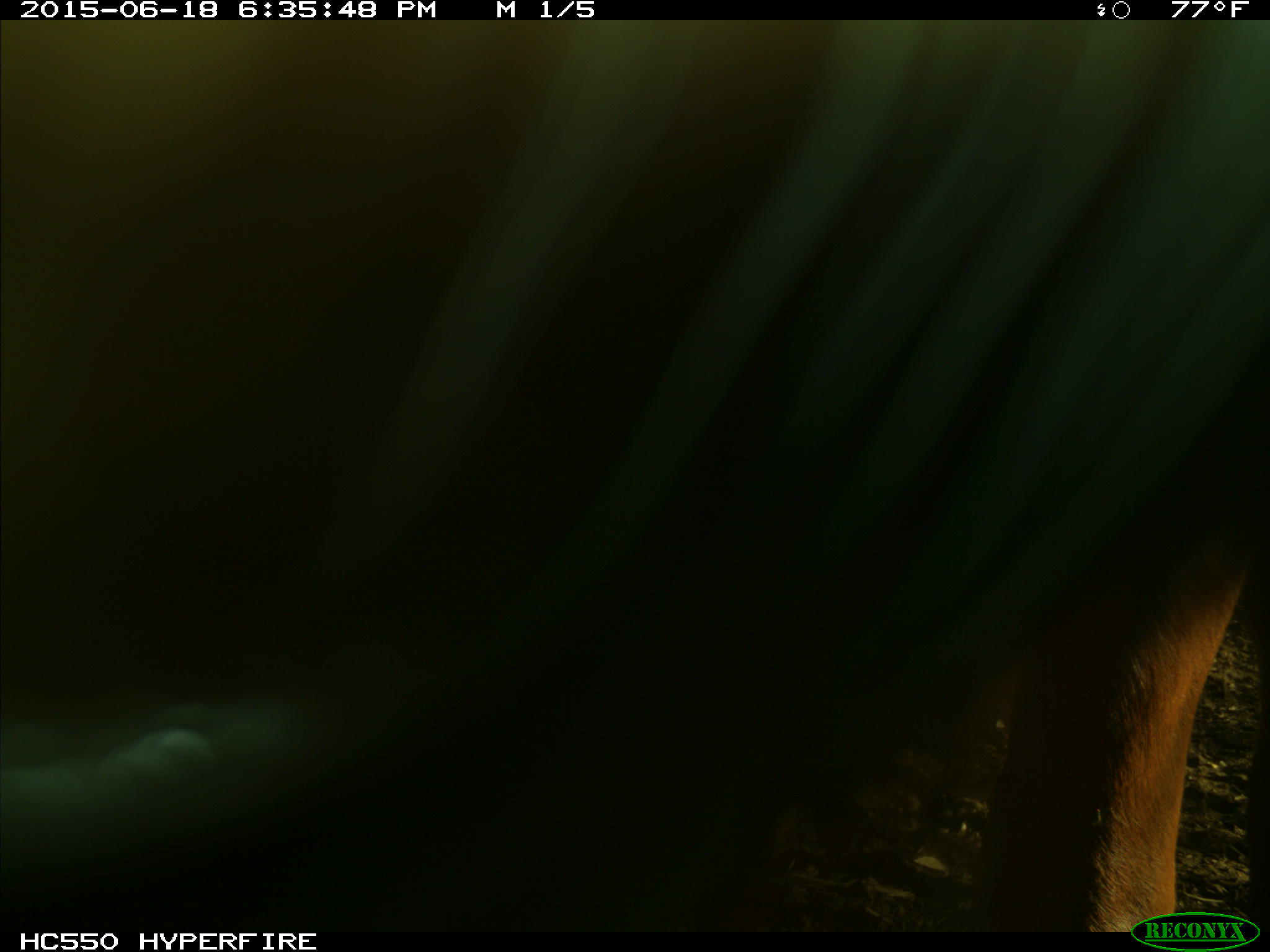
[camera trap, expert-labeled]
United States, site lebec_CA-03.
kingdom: Animalia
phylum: Chordata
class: Mammalia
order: Artiodactyla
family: Bovidae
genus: Bos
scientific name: Bos taurus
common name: domestic cow